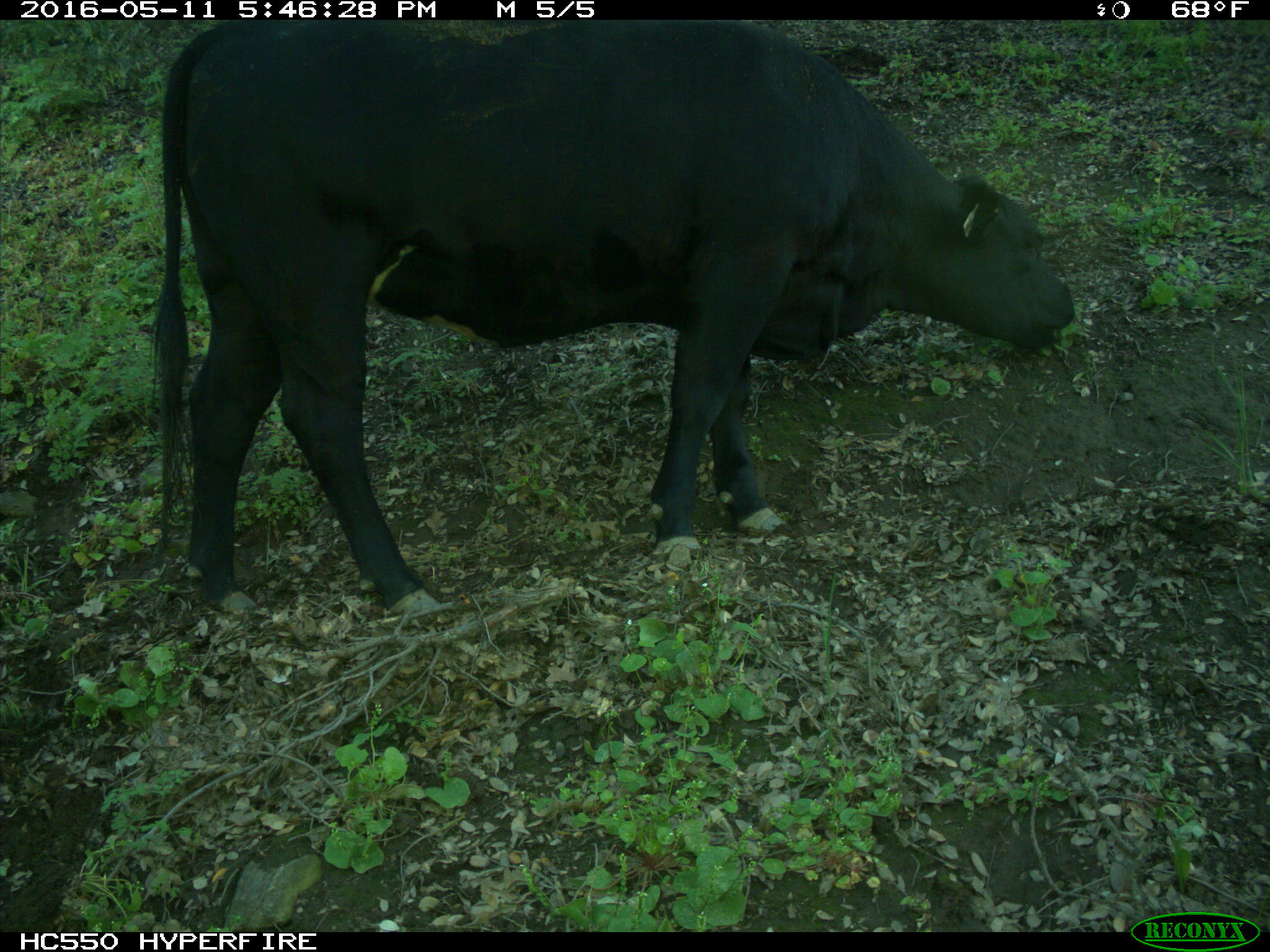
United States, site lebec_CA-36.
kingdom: Animalia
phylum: Chordata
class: Mammalia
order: Artiodactyla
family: Bovidae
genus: Bos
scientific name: Bos taurus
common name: domestic cow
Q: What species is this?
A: Bos taurus (domestic cow).